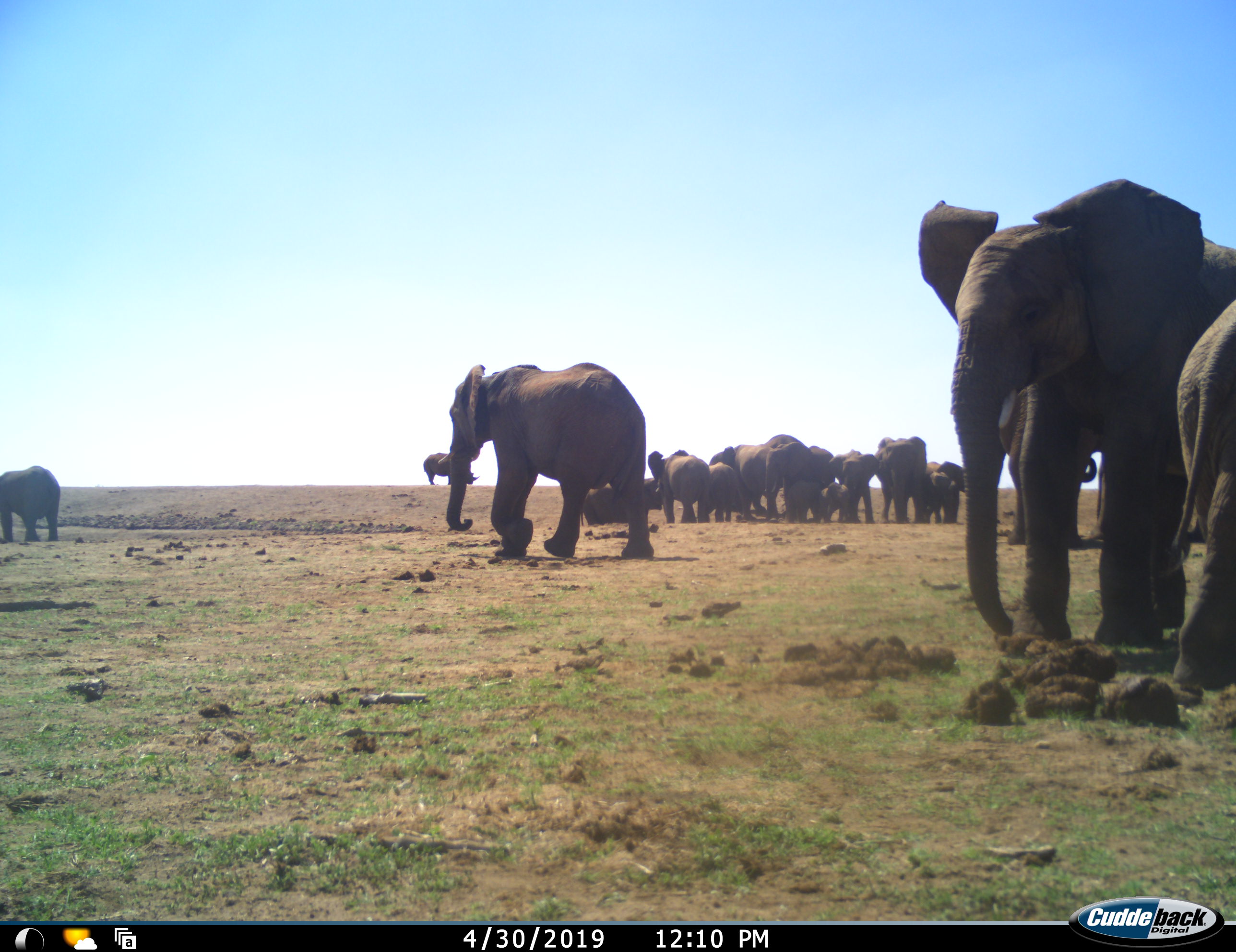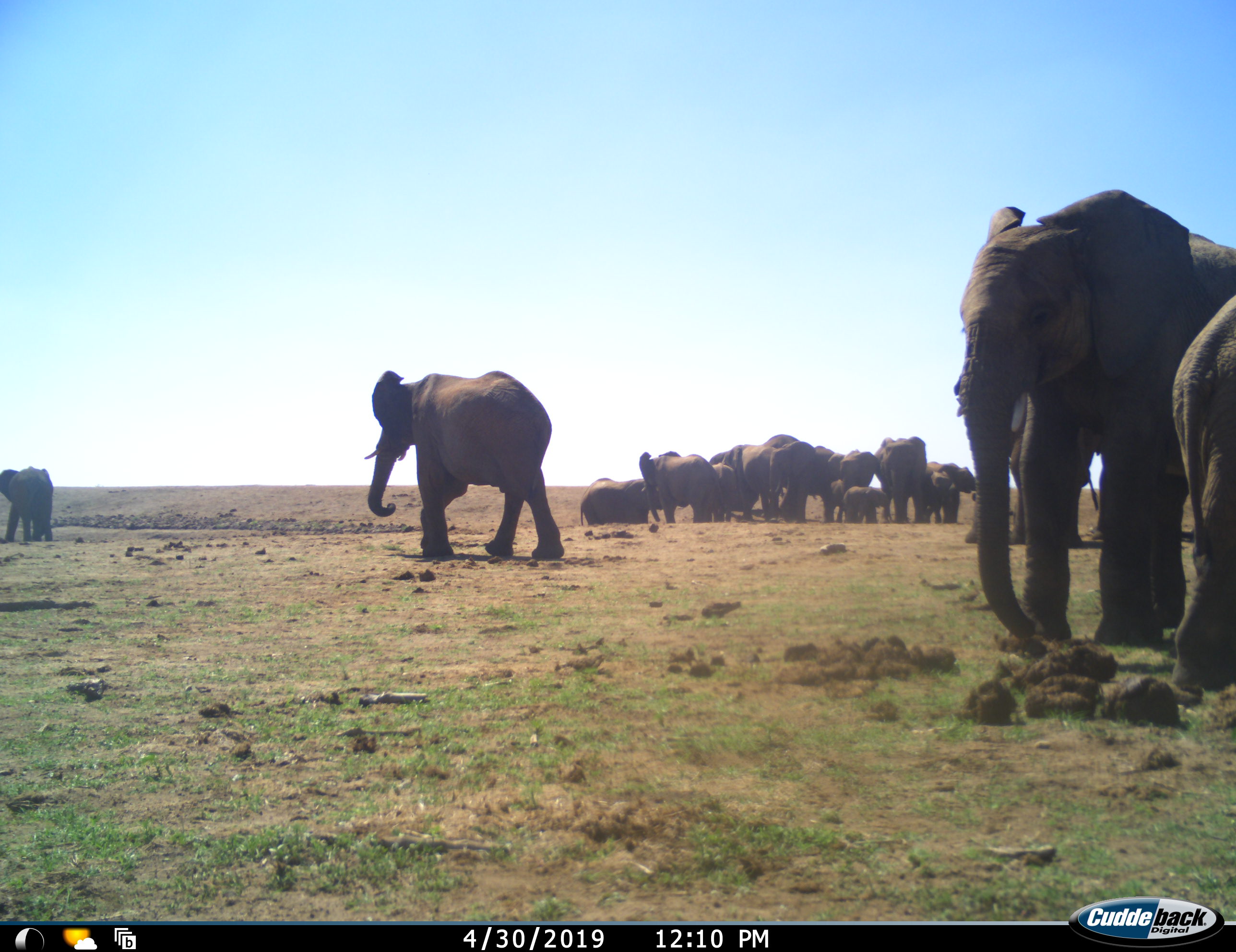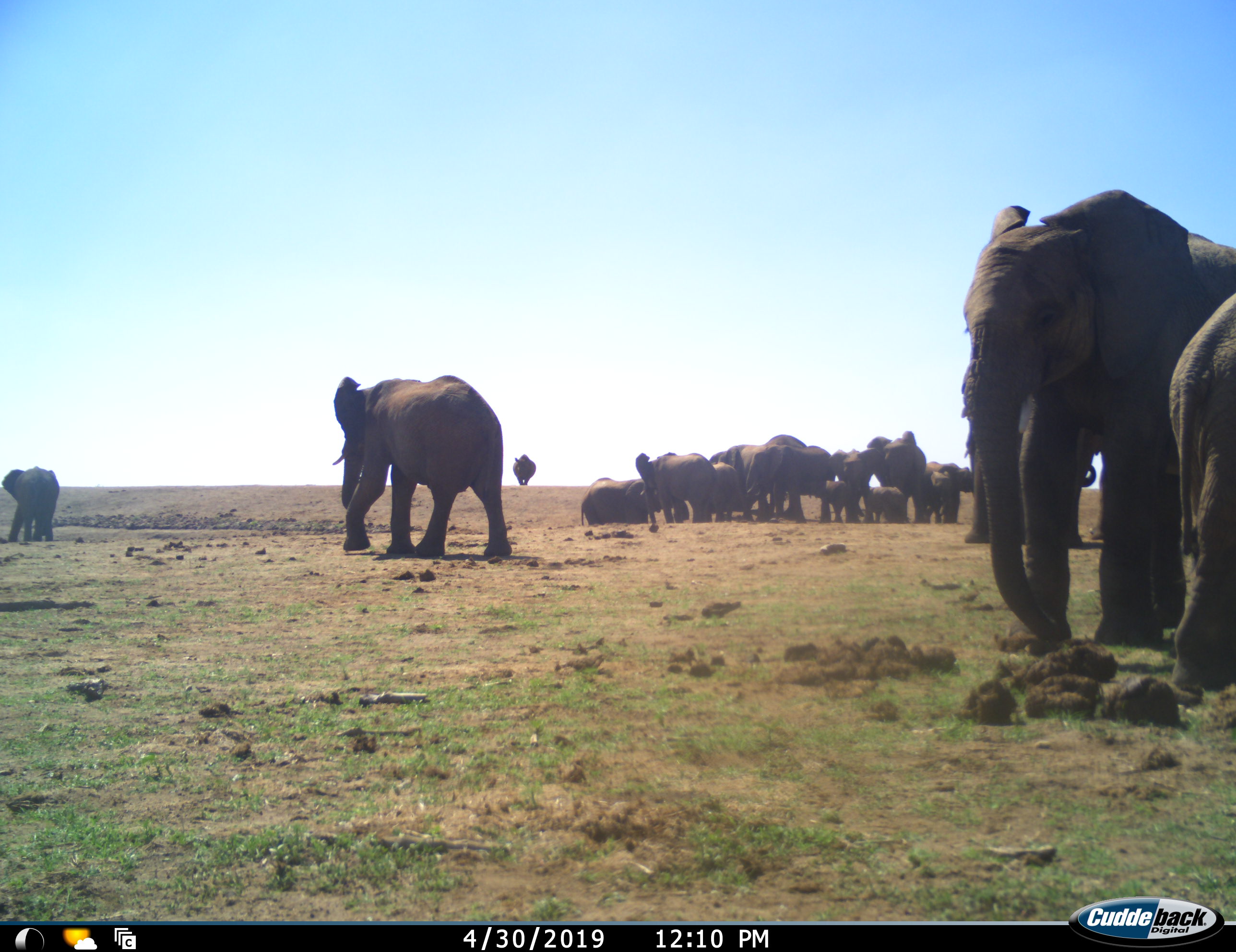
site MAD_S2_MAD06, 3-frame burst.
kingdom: Animalia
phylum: Chordata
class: Mammalia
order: Proboscidea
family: Elephantidae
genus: Loxodonta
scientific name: Loxodonta africana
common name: african bush elephant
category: elephant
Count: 11-50.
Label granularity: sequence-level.